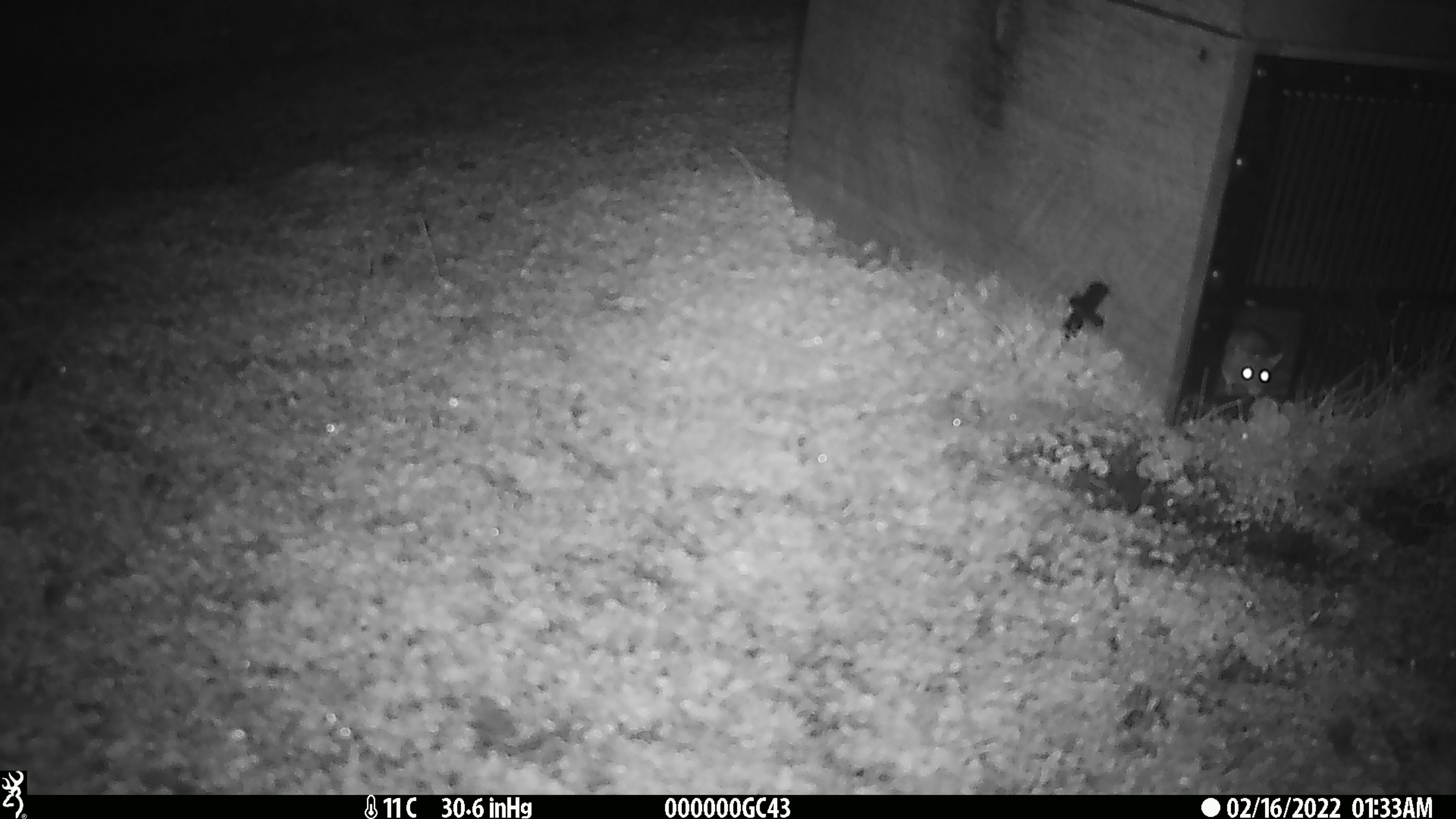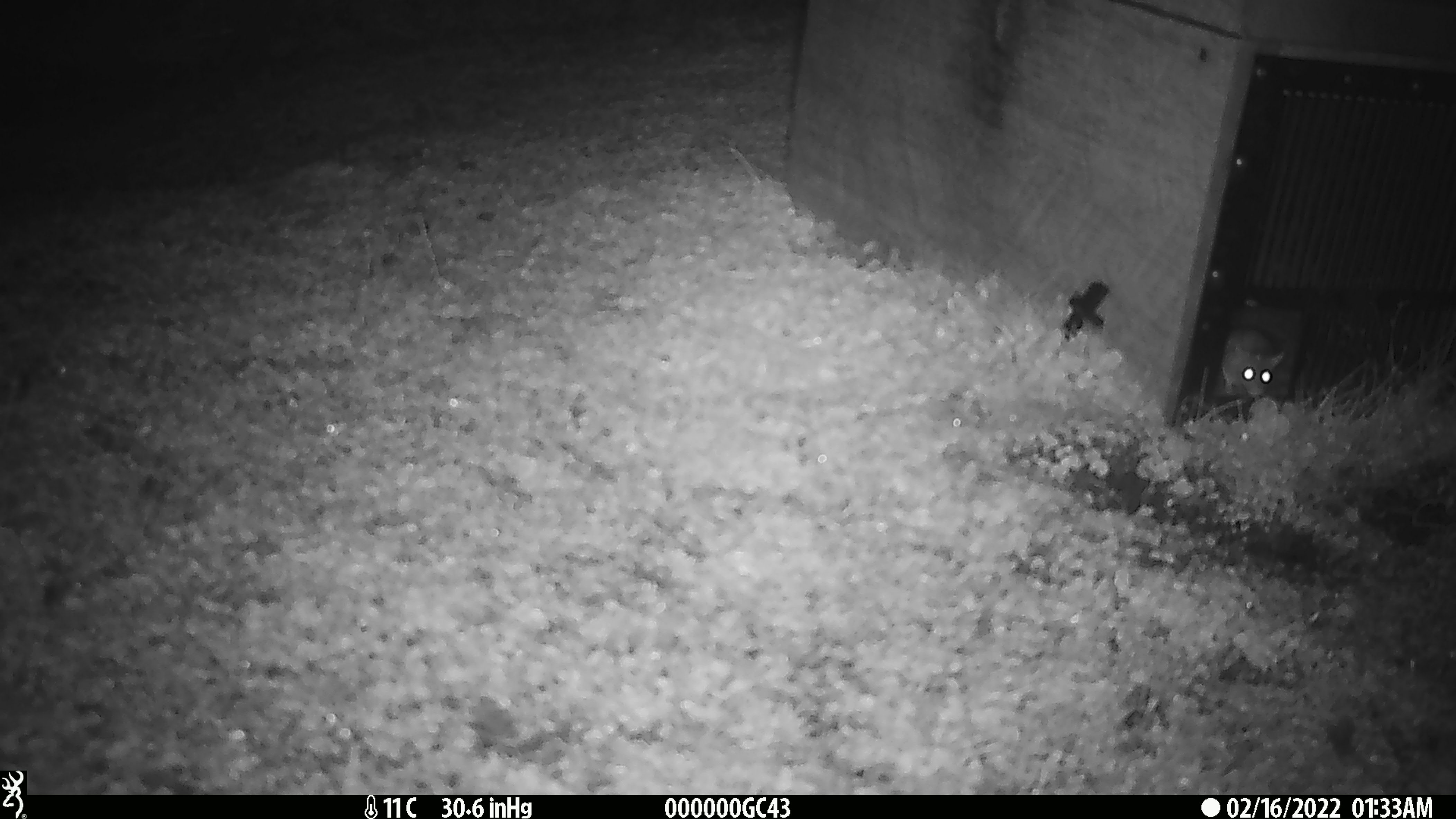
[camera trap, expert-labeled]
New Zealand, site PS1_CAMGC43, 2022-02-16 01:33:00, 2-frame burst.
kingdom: Animalia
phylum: Chordata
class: Mammalia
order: Rodentia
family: Muridae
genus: Mus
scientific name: Mus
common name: mouse